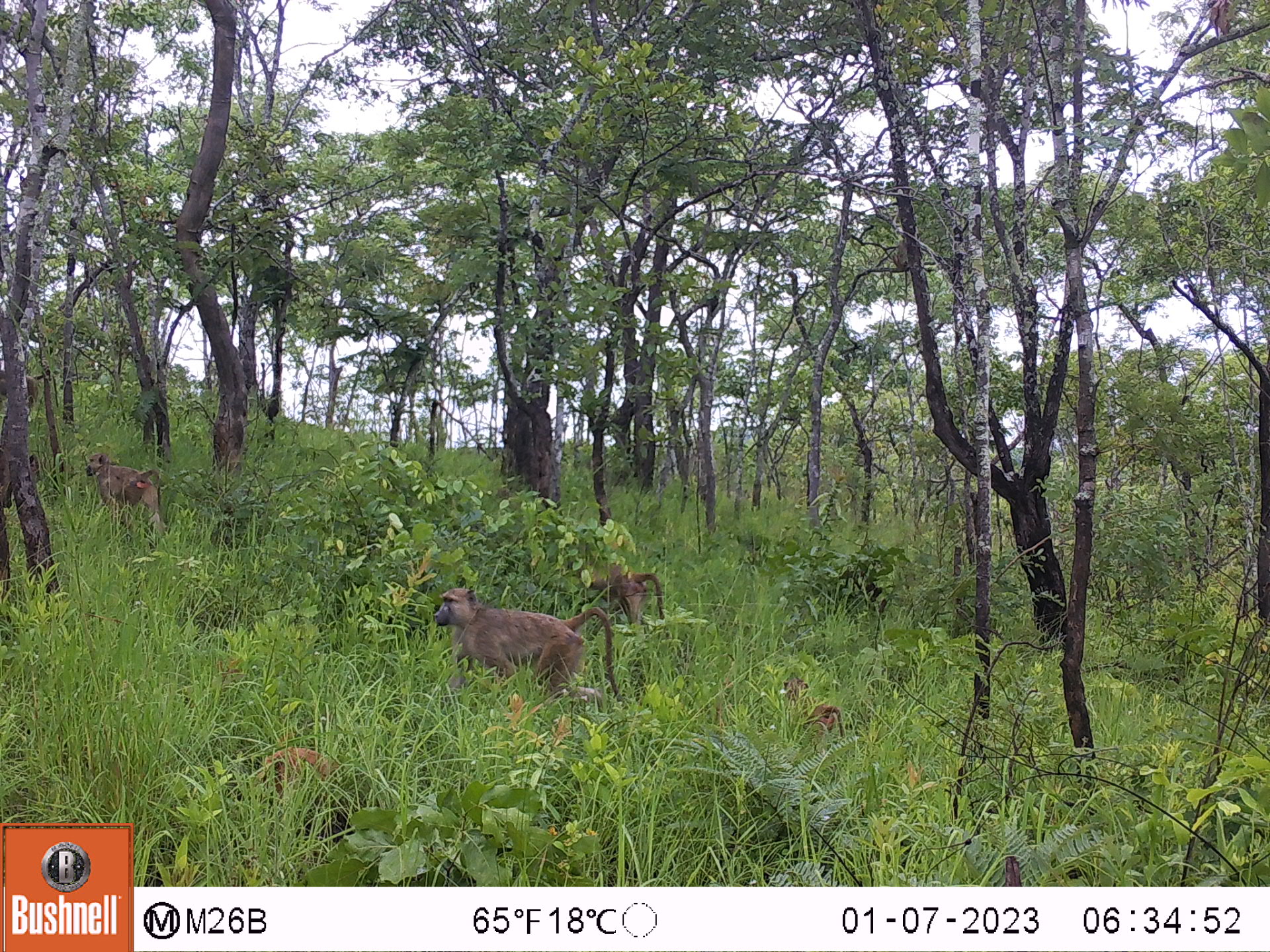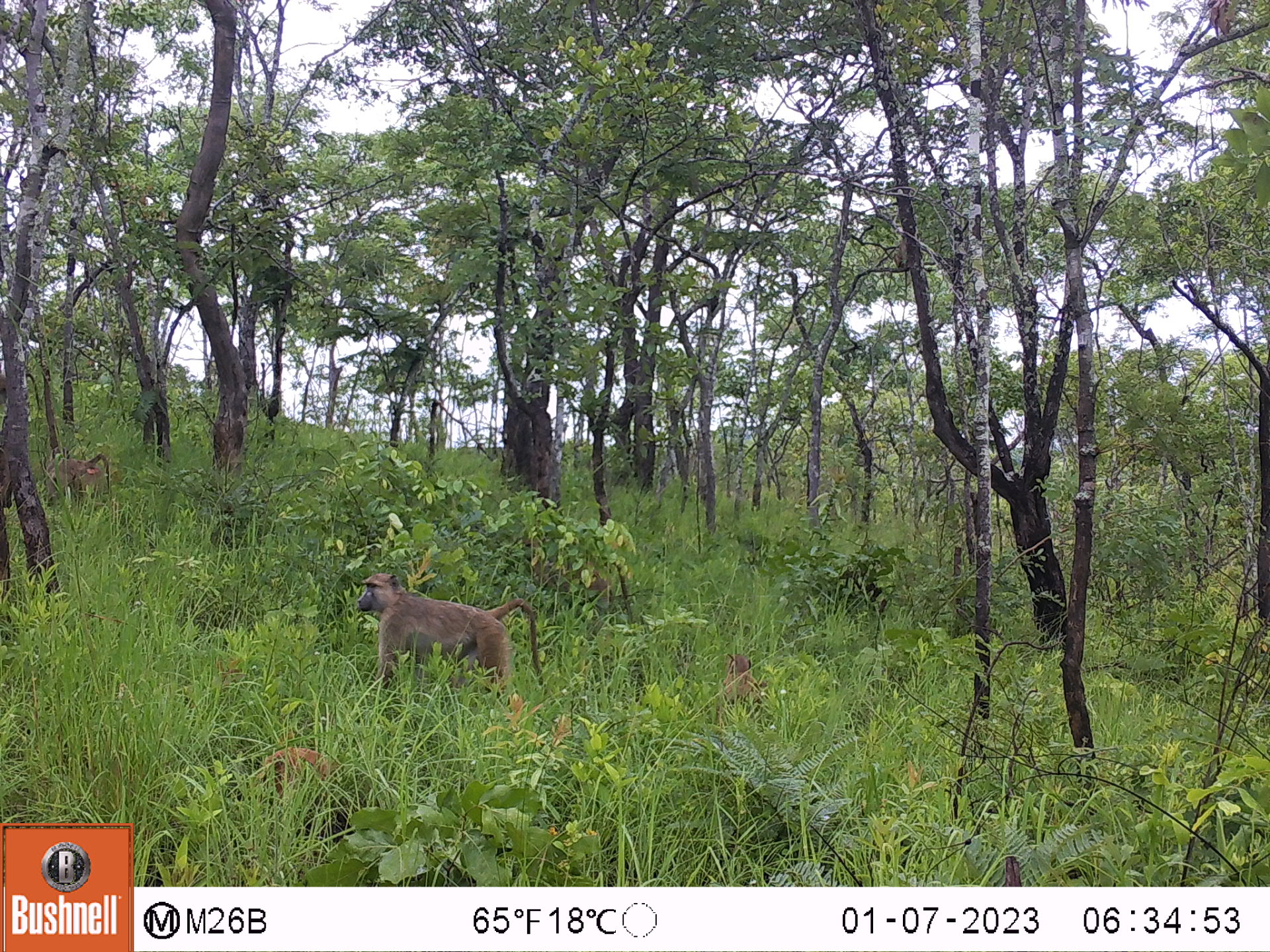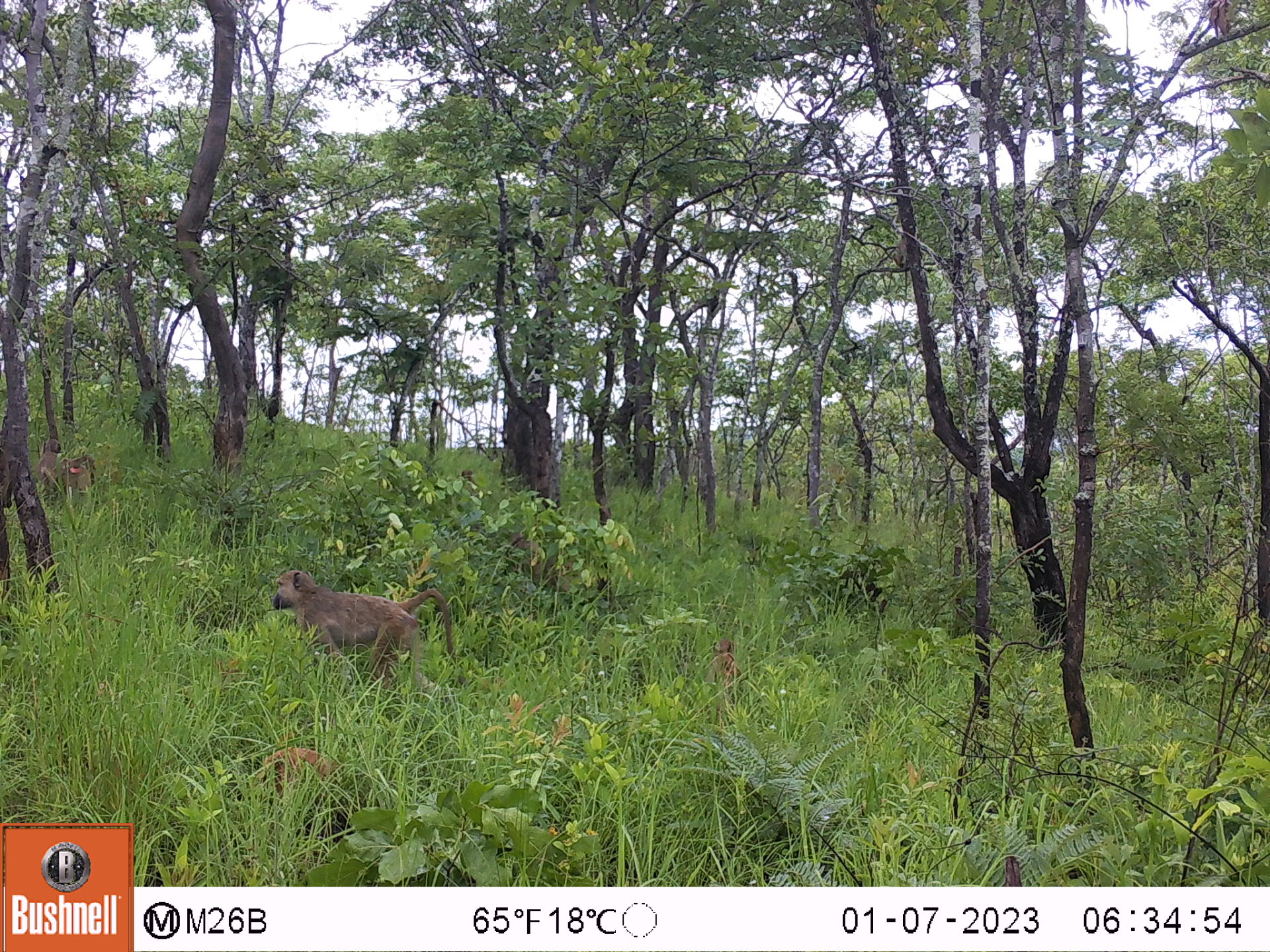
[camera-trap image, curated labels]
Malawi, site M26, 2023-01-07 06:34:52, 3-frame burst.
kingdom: Animalia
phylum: Chordata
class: Mammalia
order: Primates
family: Cercopithecidae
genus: Papio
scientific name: Papio cynocephalus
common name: yellow baboon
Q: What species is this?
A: Yellow baboon (Papio cynocephalus).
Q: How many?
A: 4.